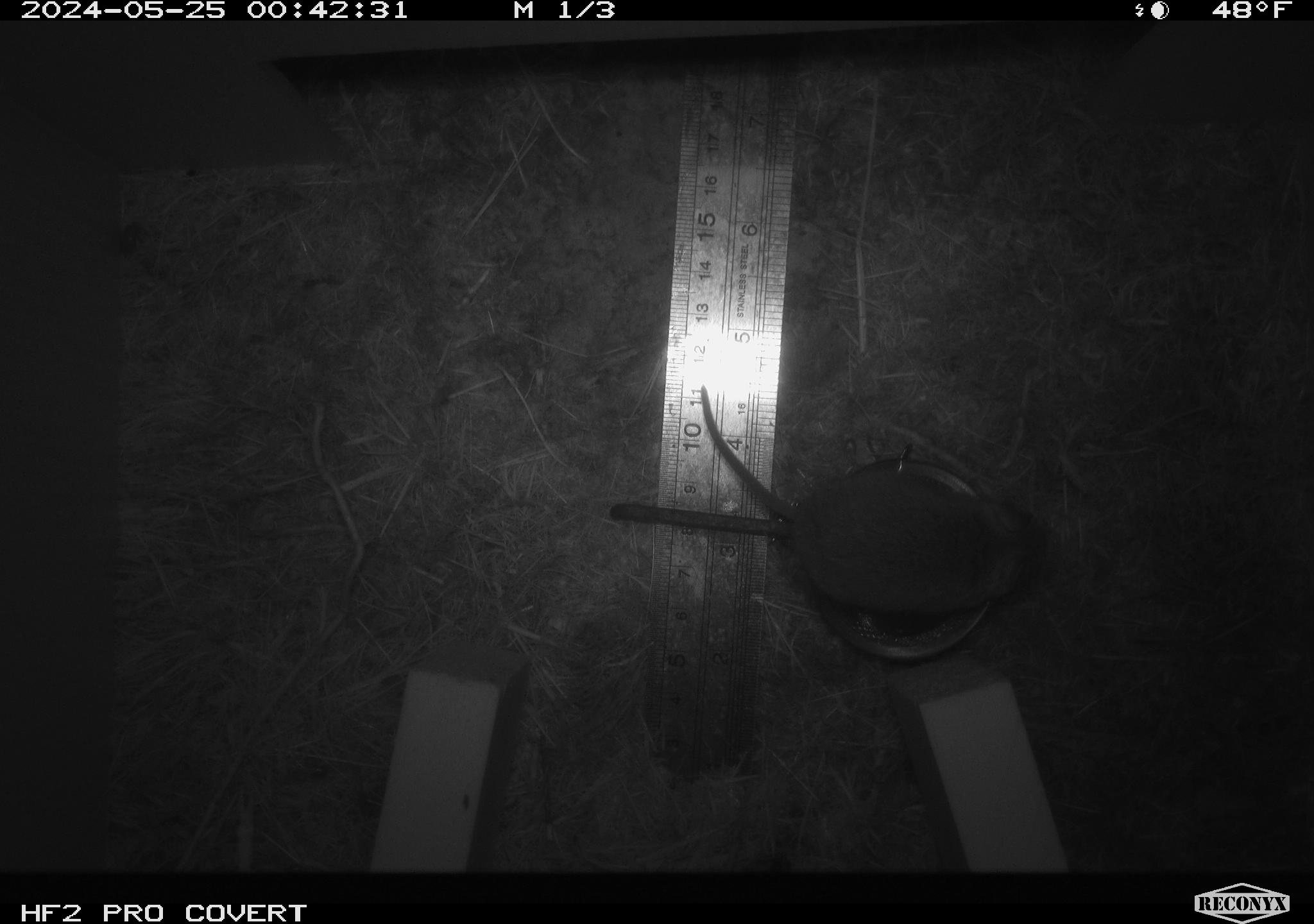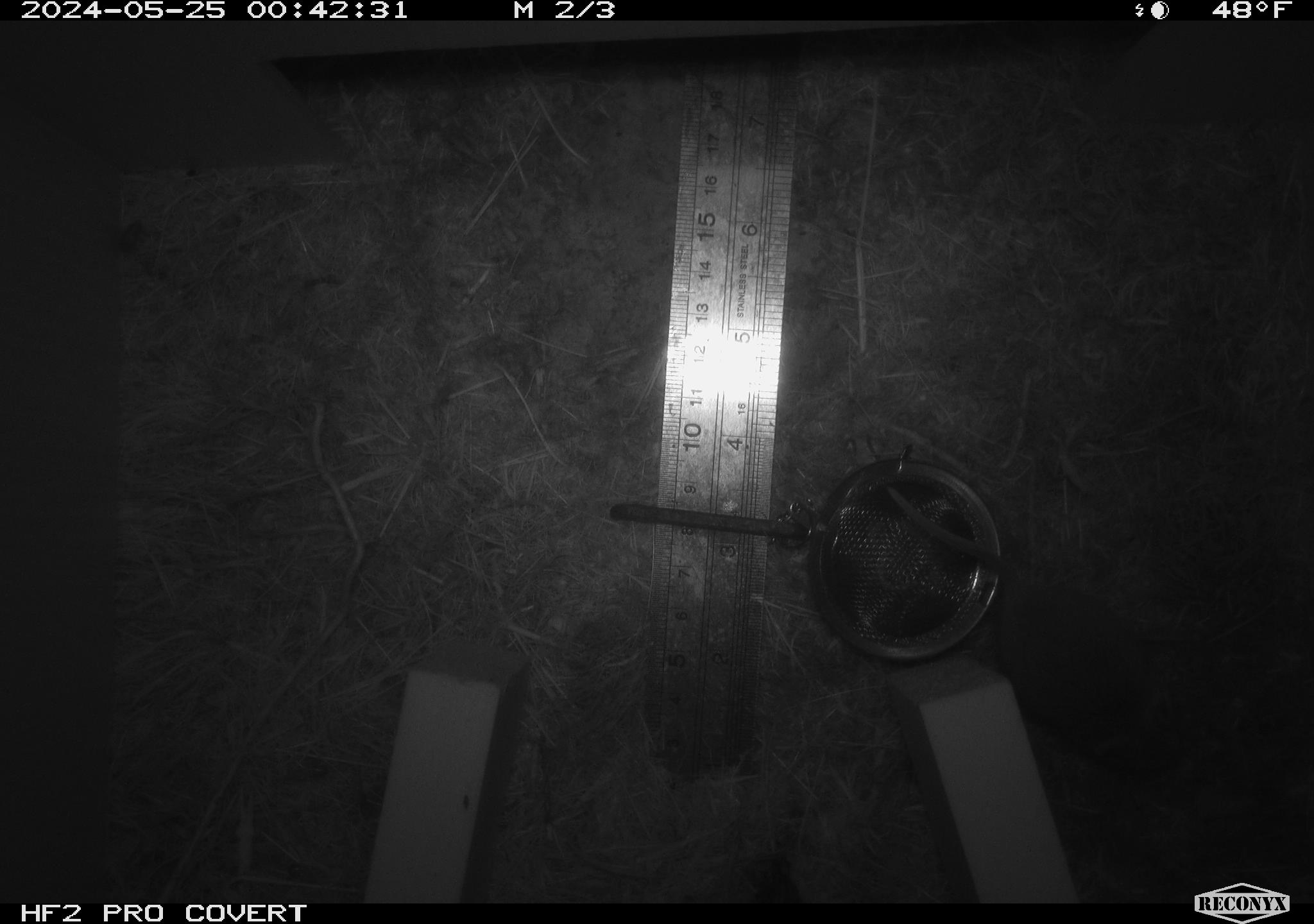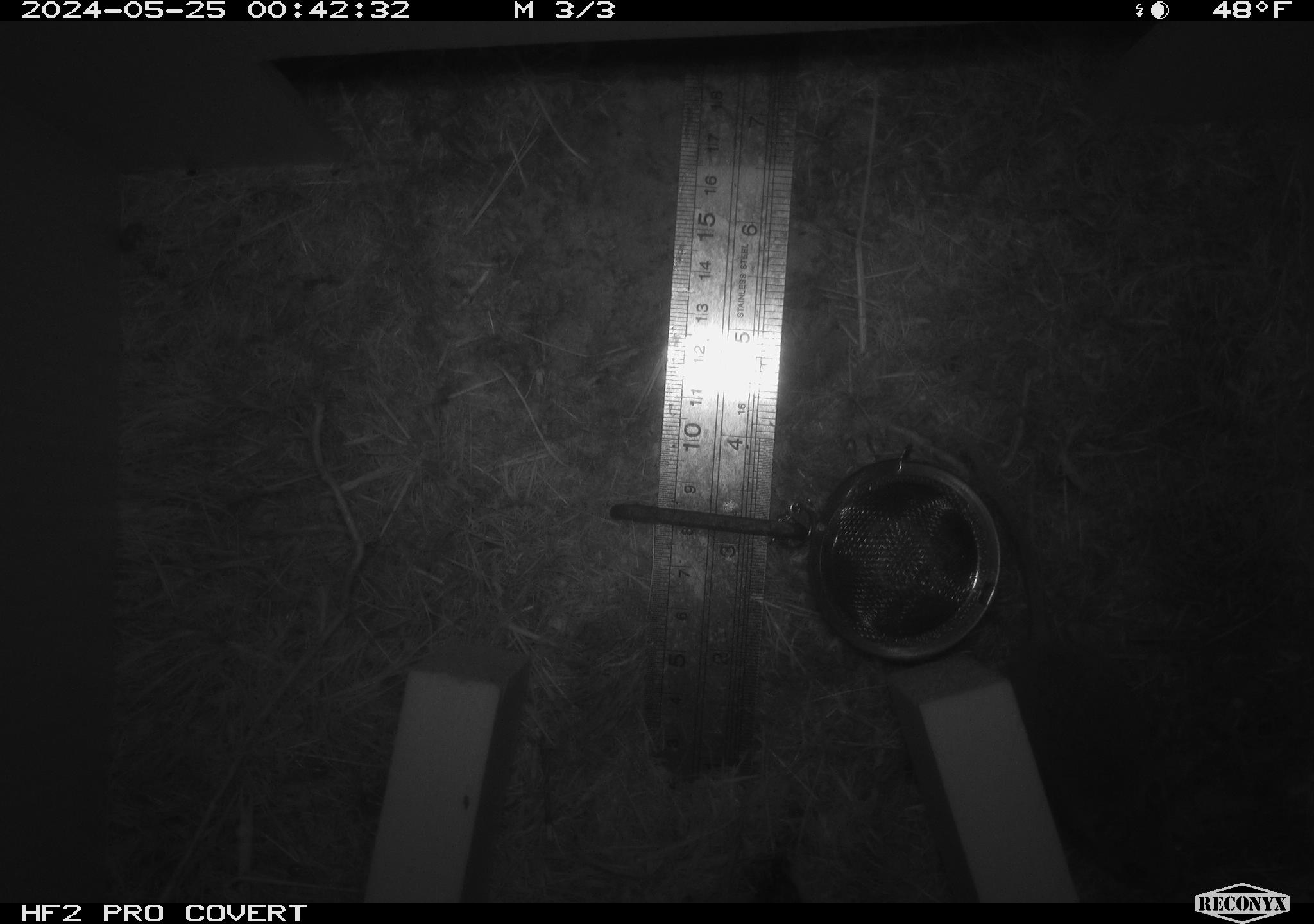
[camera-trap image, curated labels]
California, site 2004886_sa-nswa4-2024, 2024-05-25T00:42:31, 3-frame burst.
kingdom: Animalia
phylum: Chordata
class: Mammalia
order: Rodentia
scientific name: Rodentia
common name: rodent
Rodent (Rodentia).